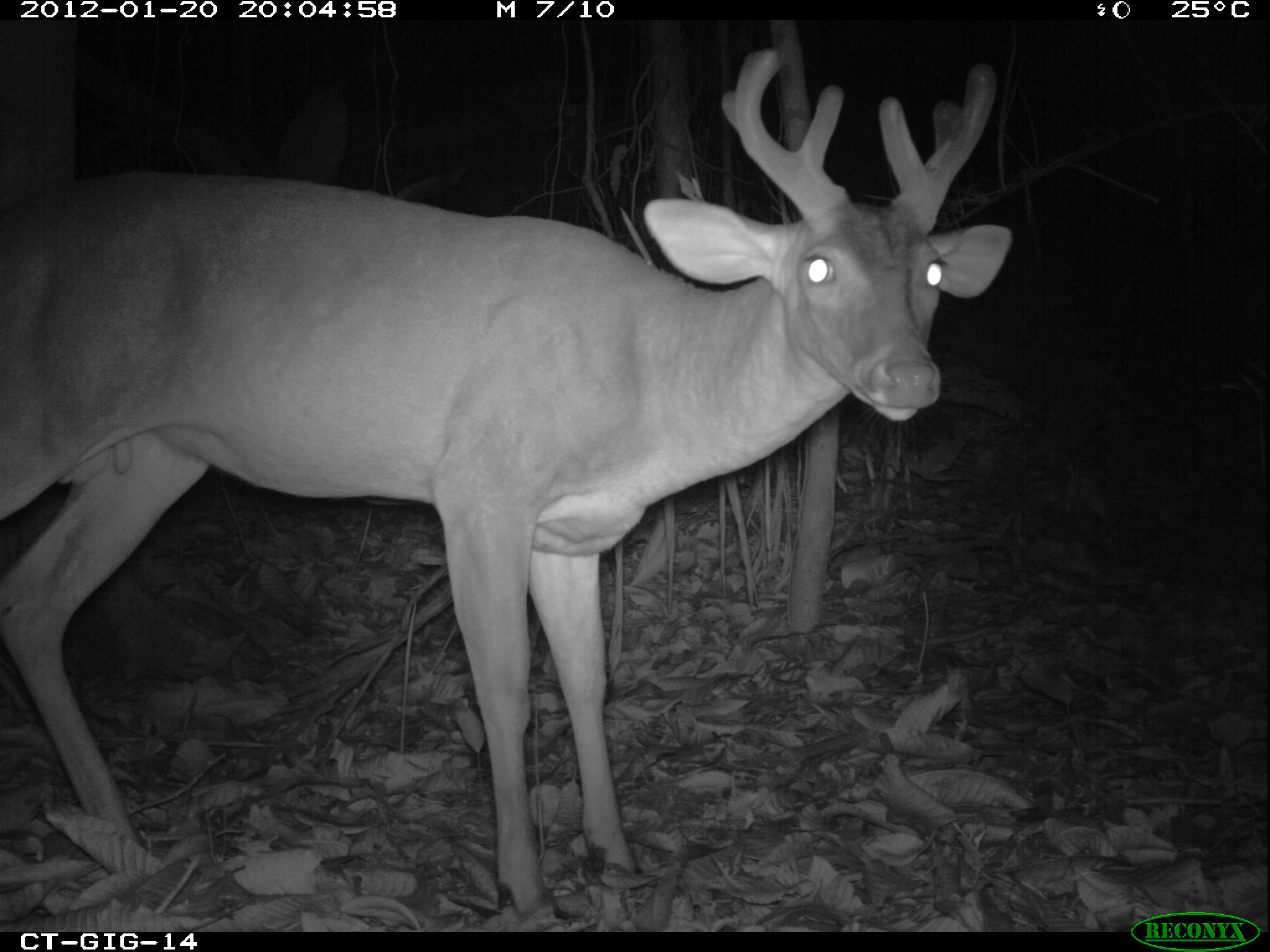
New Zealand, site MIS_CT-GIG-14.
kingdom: Animalia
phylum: Chordata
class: Mammalia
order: Artiodactyla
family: Cervidae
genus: Odocoileus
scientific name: Odocoileus virginianus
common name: white-tailed deer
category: white tailed deer